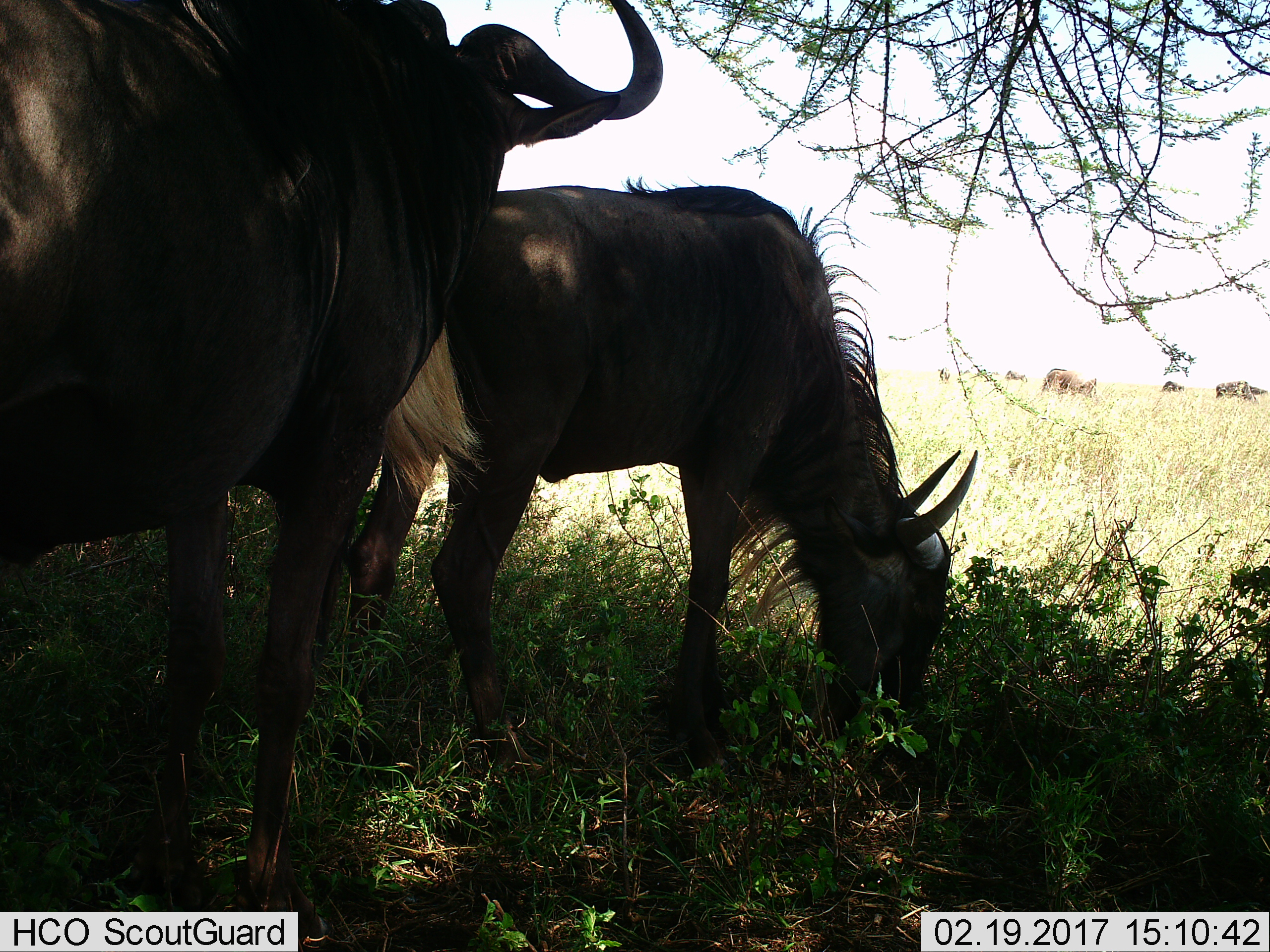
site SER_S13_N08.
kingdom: Animalia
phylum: Chordata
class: Mammalia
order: Artiodactyla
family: Bovidae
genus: Connochaetes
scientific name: Connochaetes taurinus taurinus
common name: blue wildebeest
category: wildebeestblue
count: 2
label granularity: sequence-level